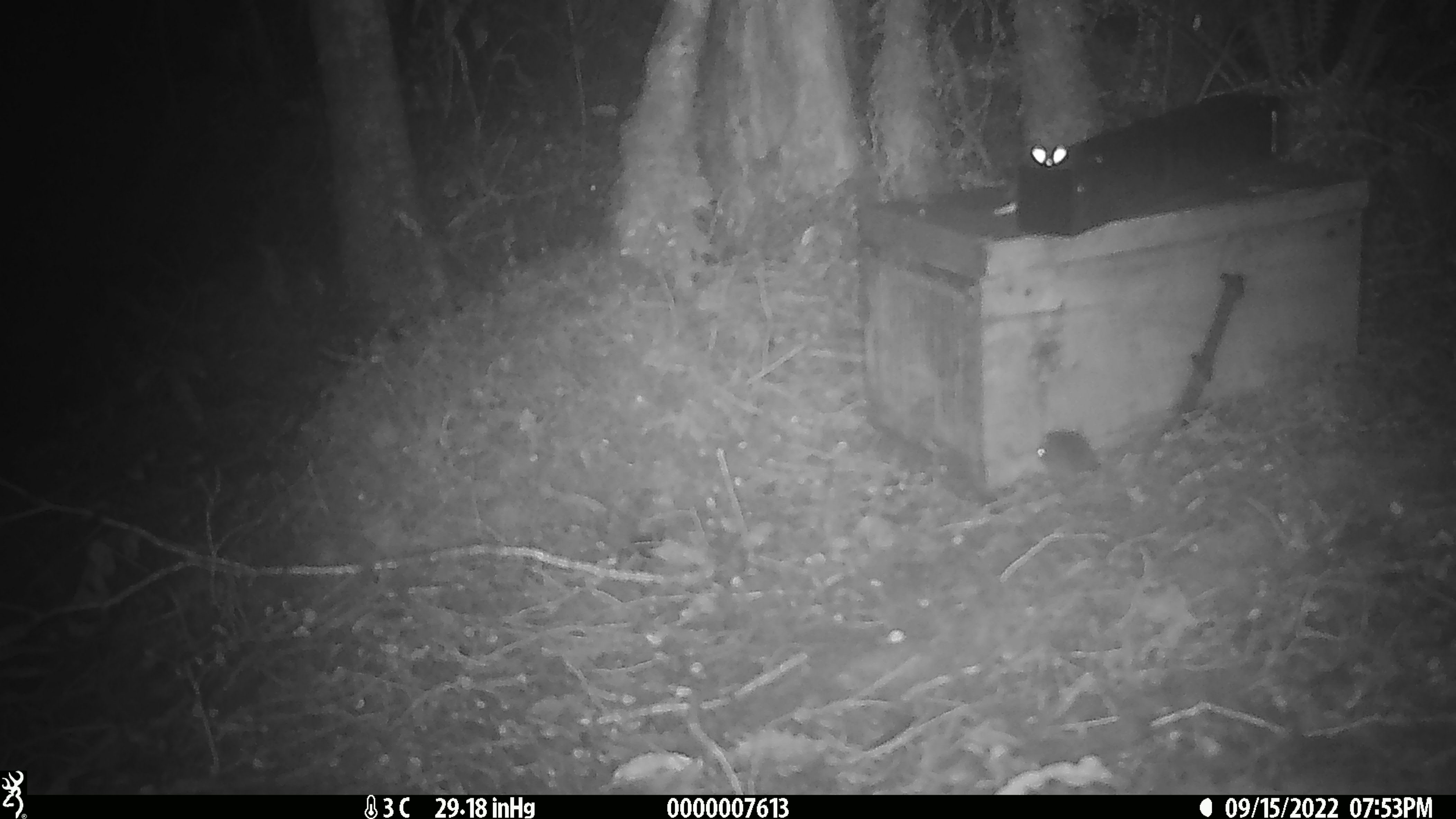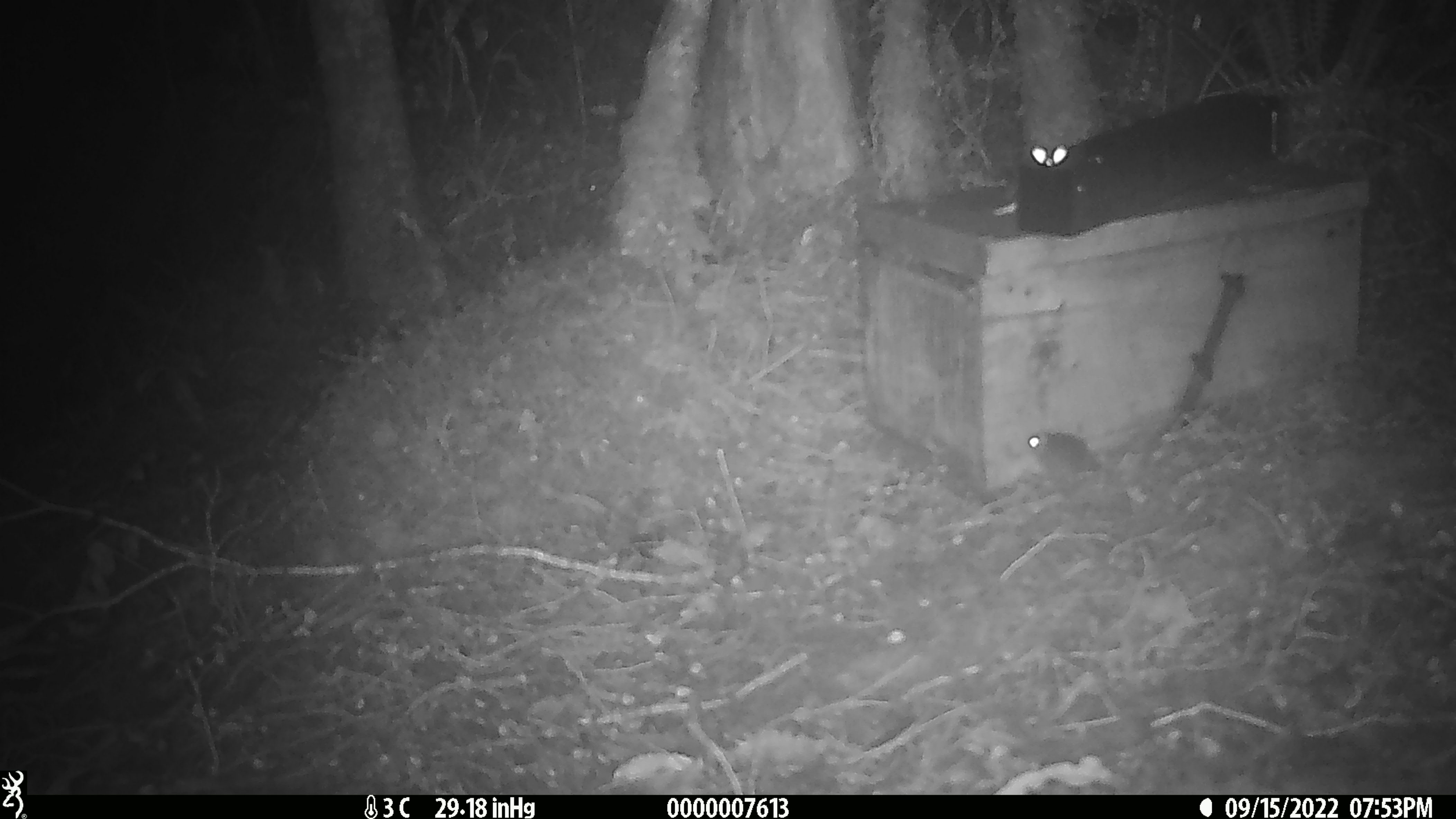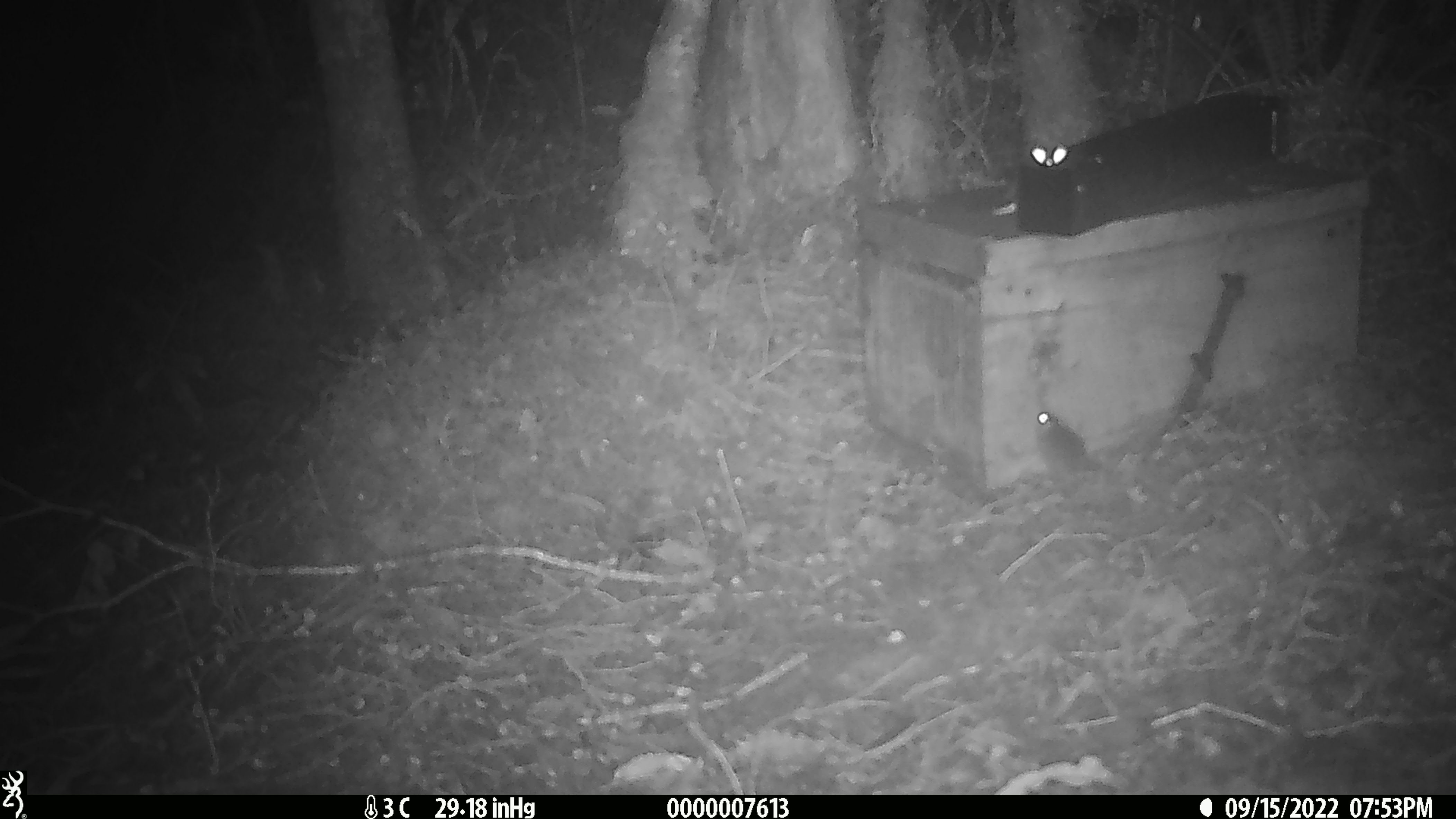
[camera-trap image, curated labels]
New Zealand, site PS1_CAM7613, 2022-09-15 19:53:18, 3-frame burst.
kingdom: Animalia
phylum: Chordata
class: Mammalia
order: Rodentia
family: Muridae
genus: Mus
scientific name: Mus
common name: mouse